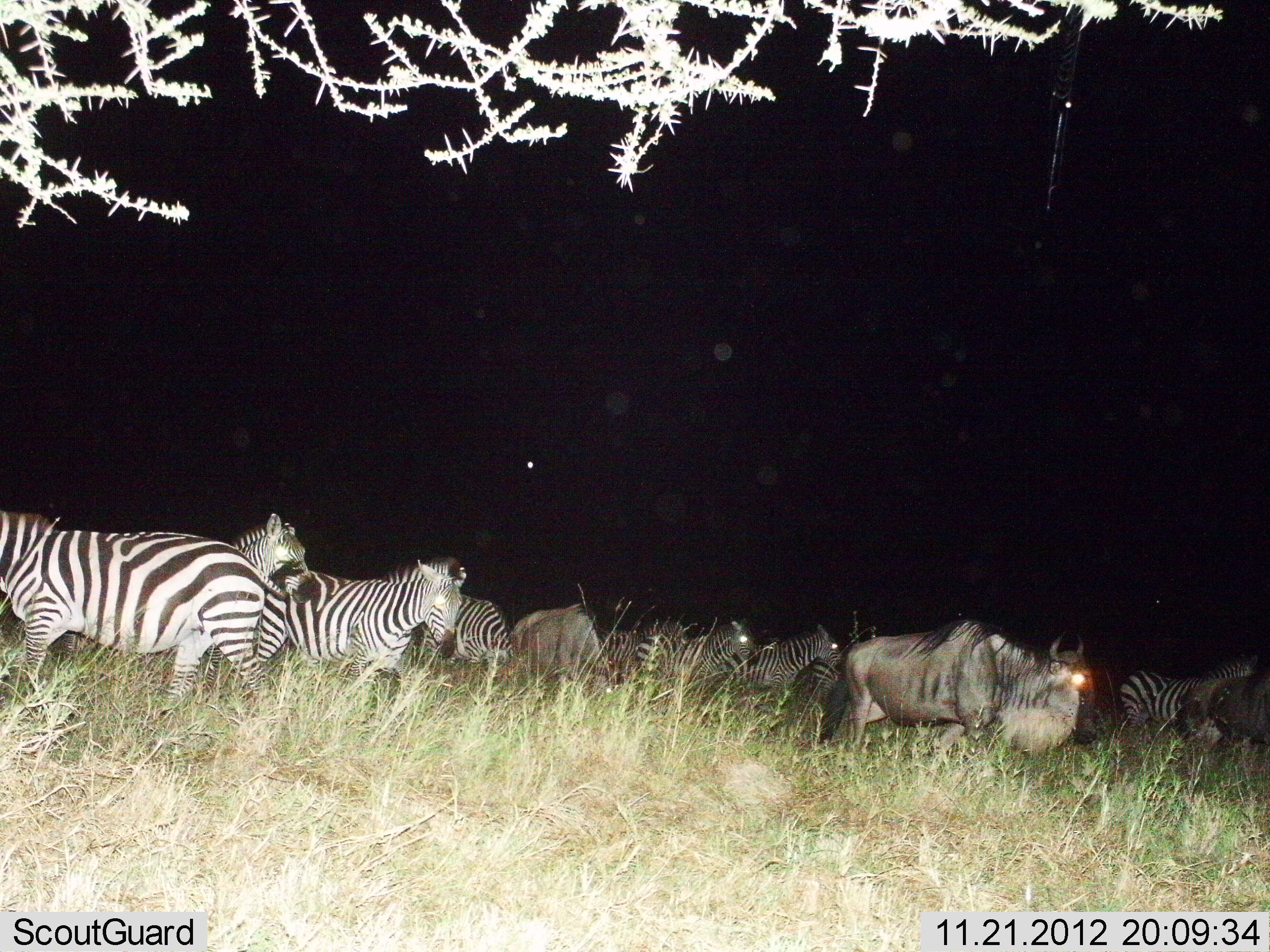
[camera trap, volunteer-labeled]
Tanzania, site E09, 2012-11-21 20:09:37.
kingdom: Animalia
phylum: Chordata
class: Mammalia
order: Artiodactyla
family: Bovidae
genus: Connochaetes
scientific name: Connochaetes taurinus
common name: blue wildebeest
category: wildebeest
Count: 3.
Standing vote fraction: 50%.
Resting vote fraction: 0%.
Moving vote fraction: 40%.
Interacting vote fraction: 10%.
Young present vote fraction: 0%.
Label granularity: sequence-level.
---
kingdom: Animalia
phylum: Chordata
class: Mammalia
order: Perissodactyla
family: Equidae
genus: Equus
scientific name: Equus quagga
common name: plains zebra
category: zebra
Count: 9.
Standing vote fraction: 70%.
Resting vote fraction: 0%.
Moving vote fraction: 40%.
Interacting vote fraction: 10%.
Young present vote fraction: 0%.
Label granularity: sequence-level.